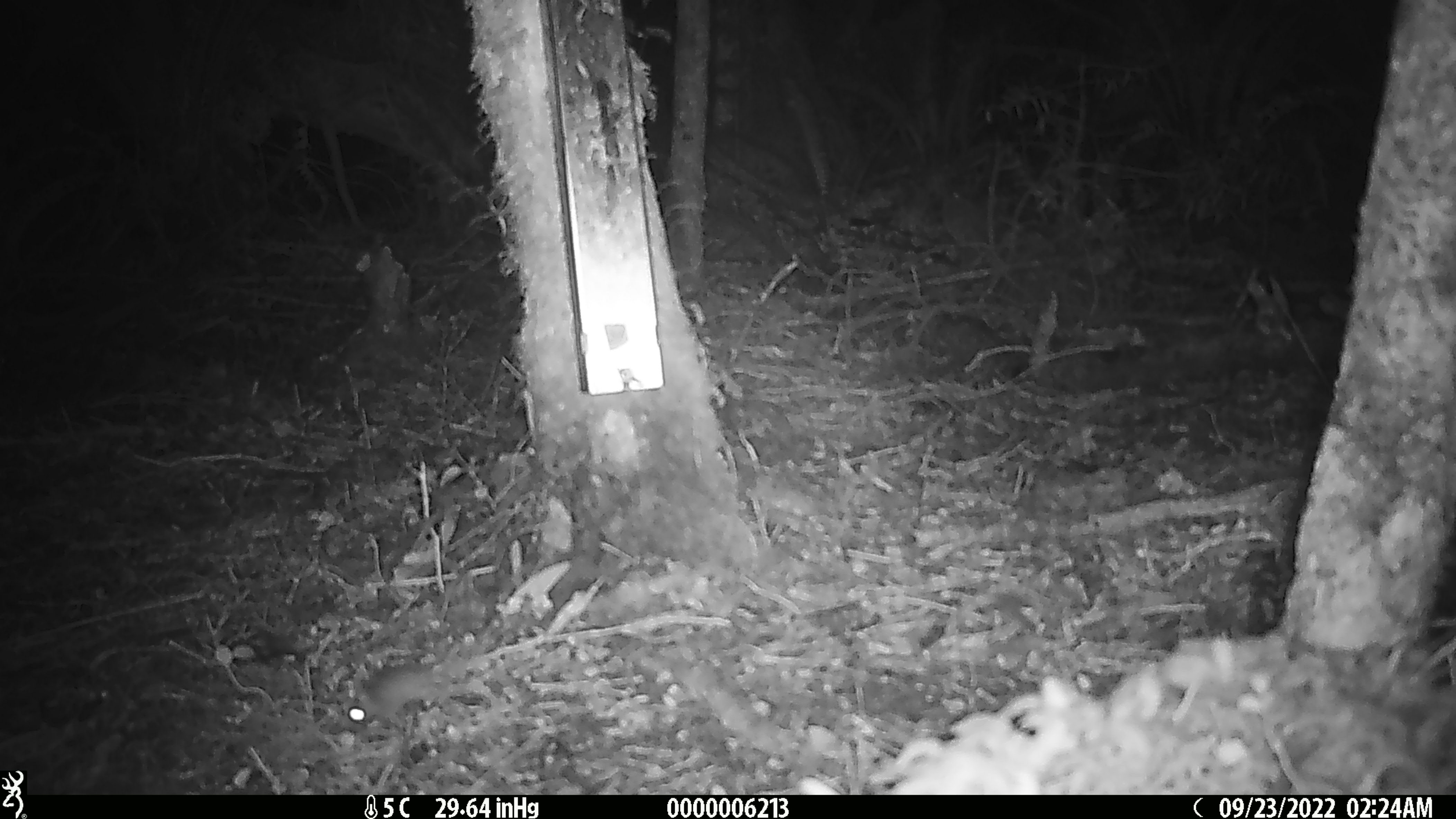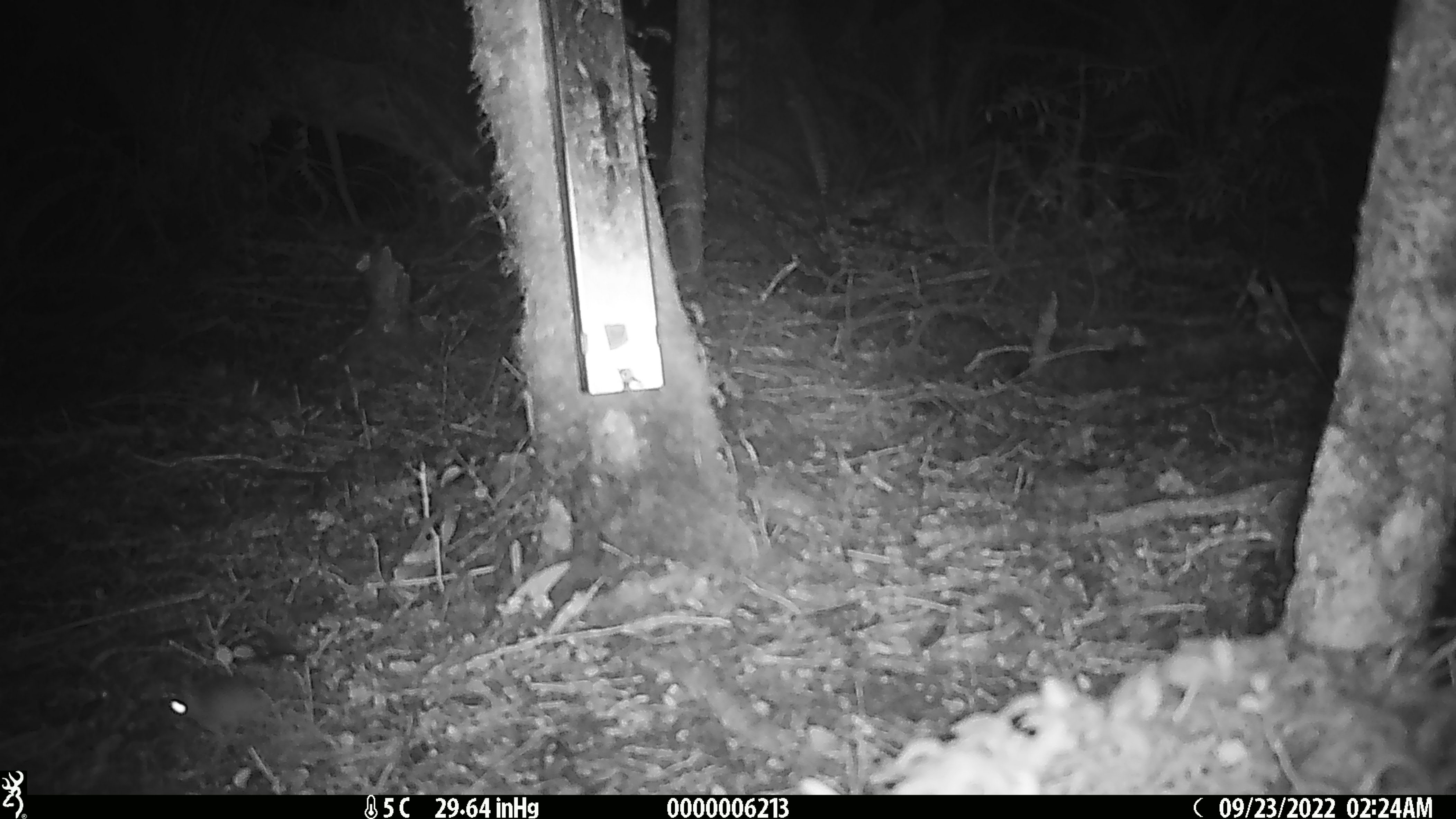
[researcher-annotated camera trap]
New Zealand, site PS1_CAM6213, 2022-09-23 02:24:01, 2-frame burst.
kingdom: Animalia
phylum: Chordata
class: Mammalia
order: Rodentia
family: Muridae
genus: Mus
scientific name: Mus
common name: mouse